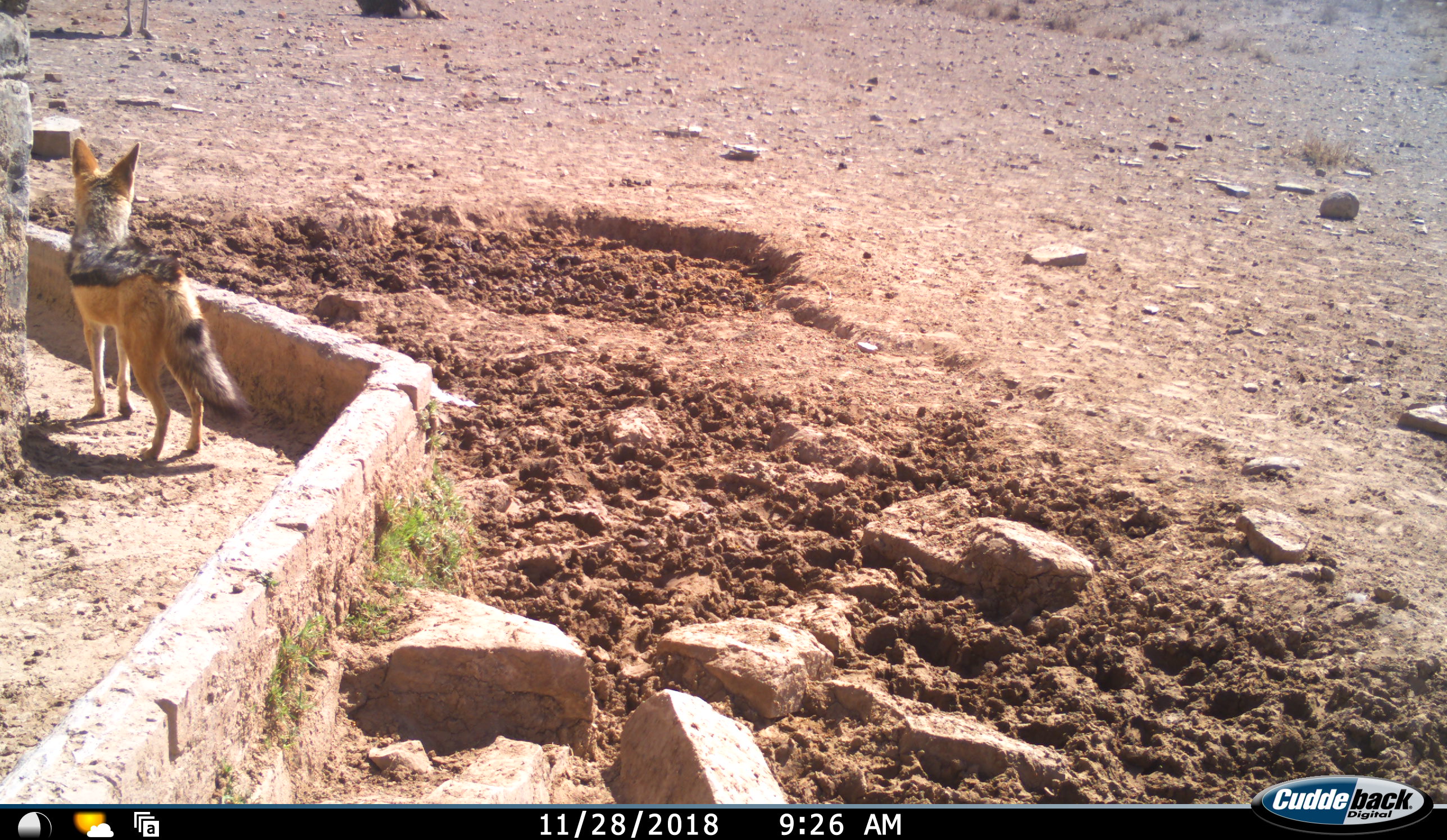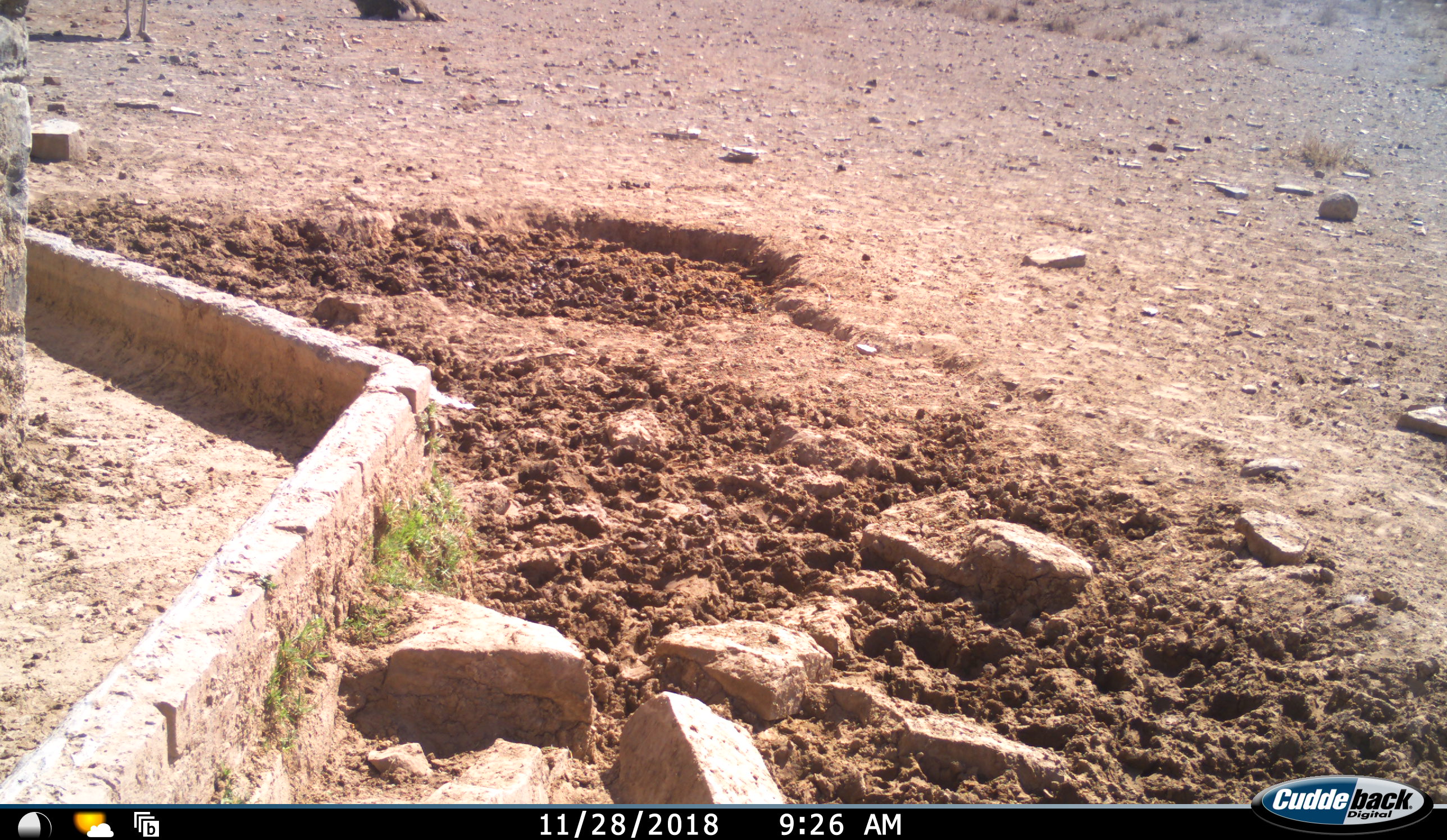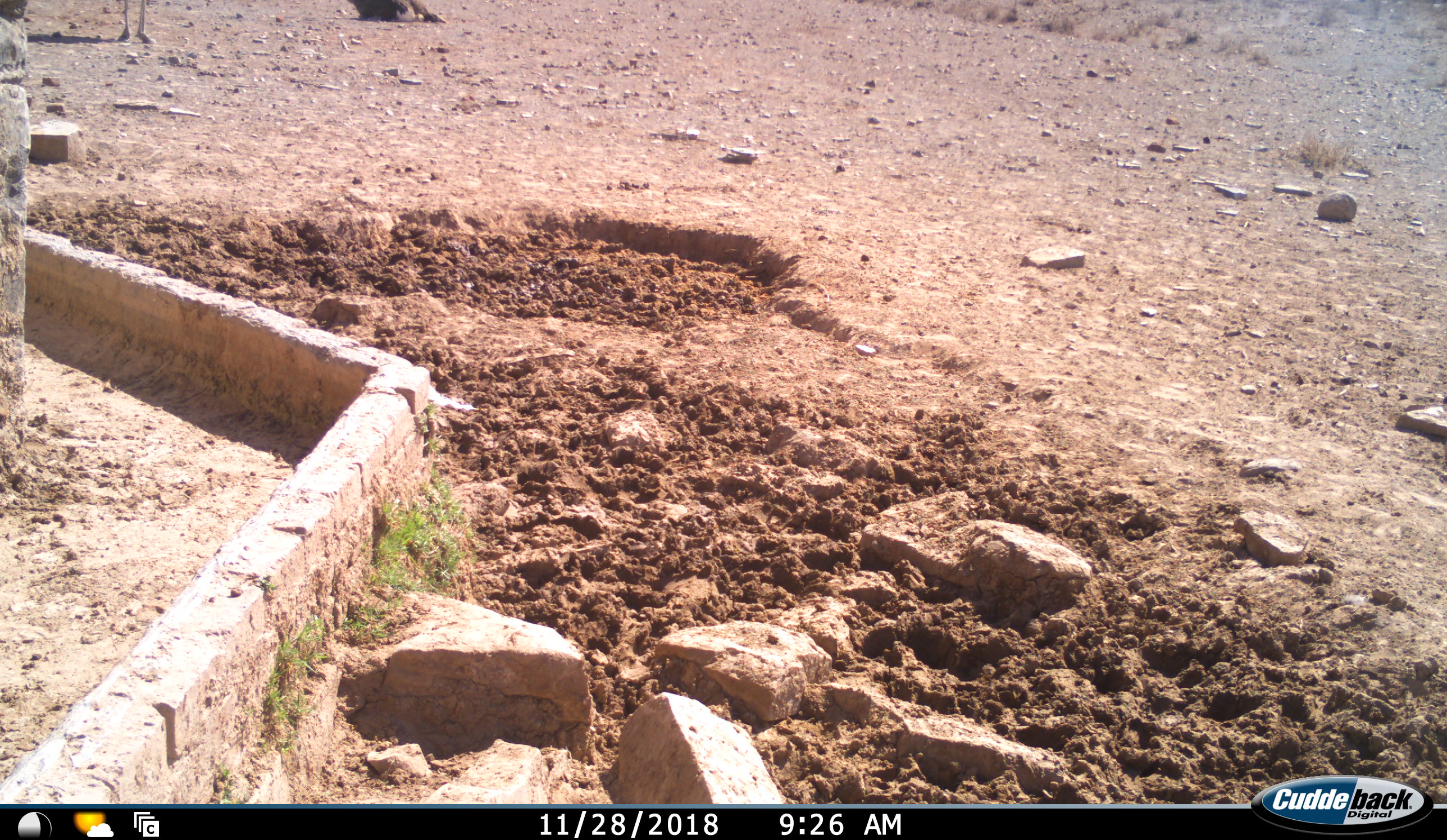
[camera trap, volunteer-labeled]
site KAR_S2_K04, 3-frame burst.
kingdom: Animalia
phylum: Chordata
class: Mammalia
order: Carnivora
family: Canidae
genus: Lupulella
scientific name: Lupulella mesomelas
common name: black-backed jackal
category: jackalblackbacked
Jackalblackbacked (black-backed jackal) (Lupulella mesomelas), count 1. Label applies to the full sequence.